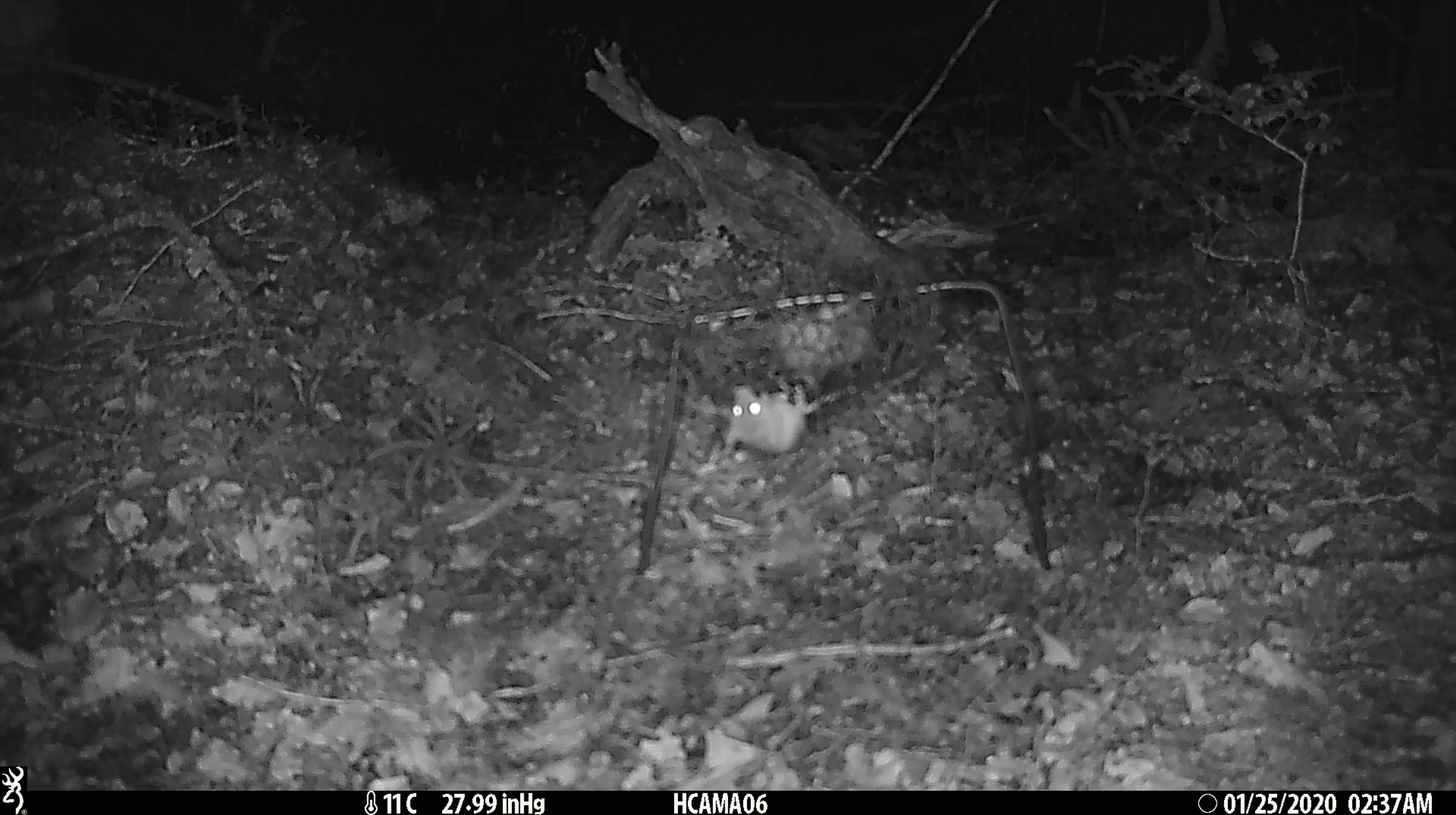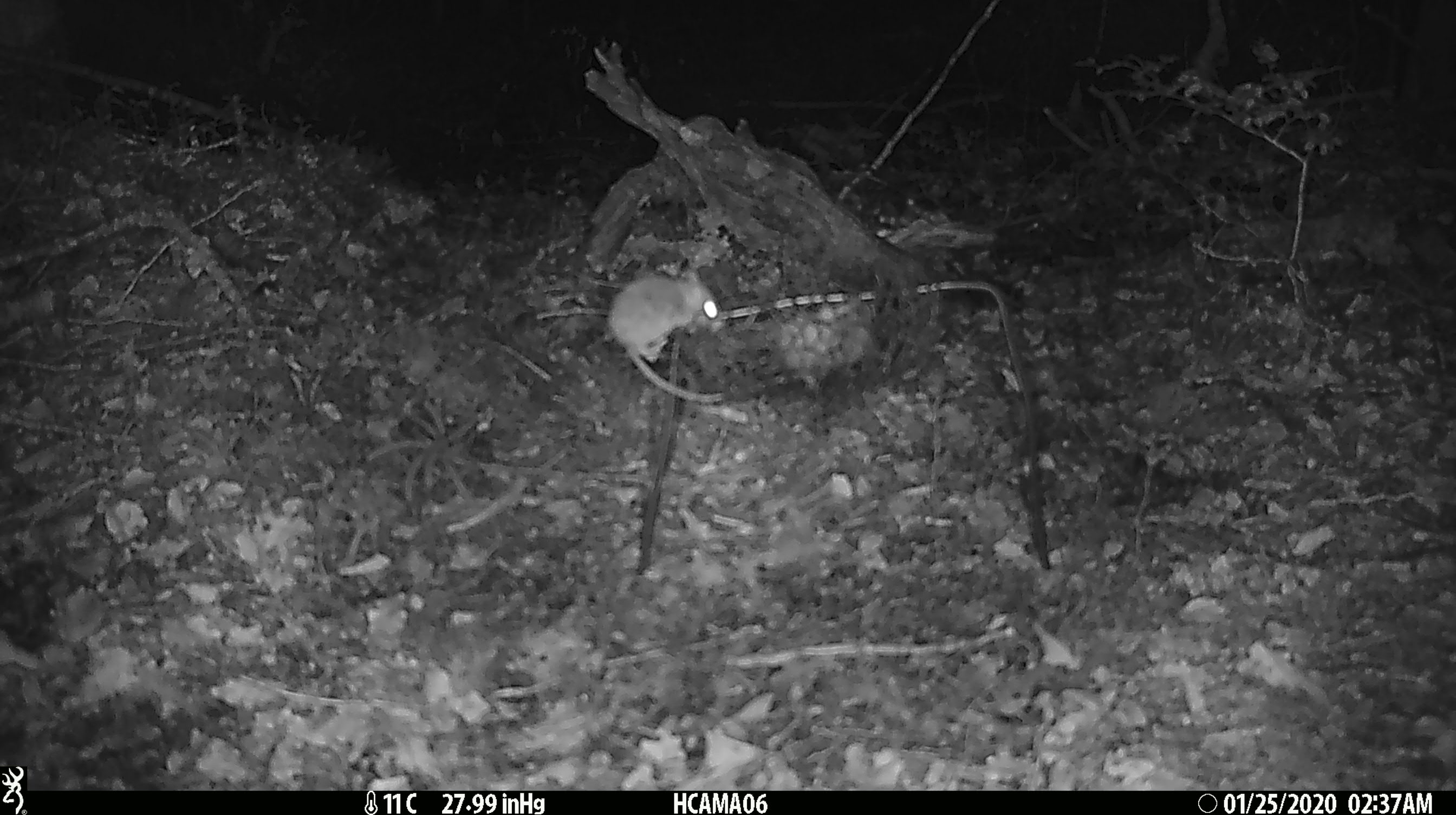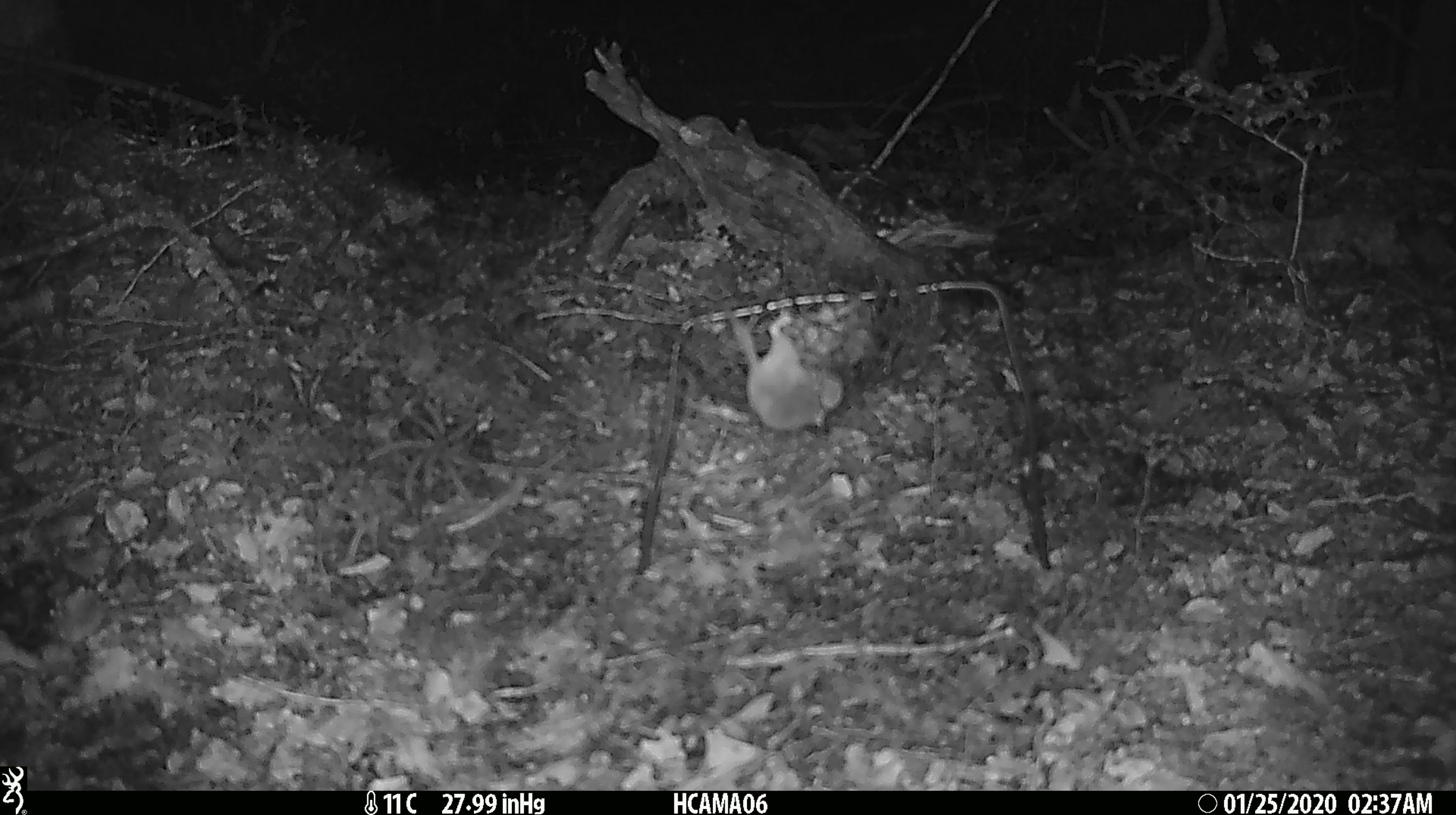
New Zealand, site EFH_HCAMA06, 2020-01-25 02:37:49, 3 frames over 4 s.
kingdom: Animalia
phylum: Chordata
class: Mammalia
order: Rodentia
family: Muridae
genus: Mus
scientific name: Mus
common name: mouse